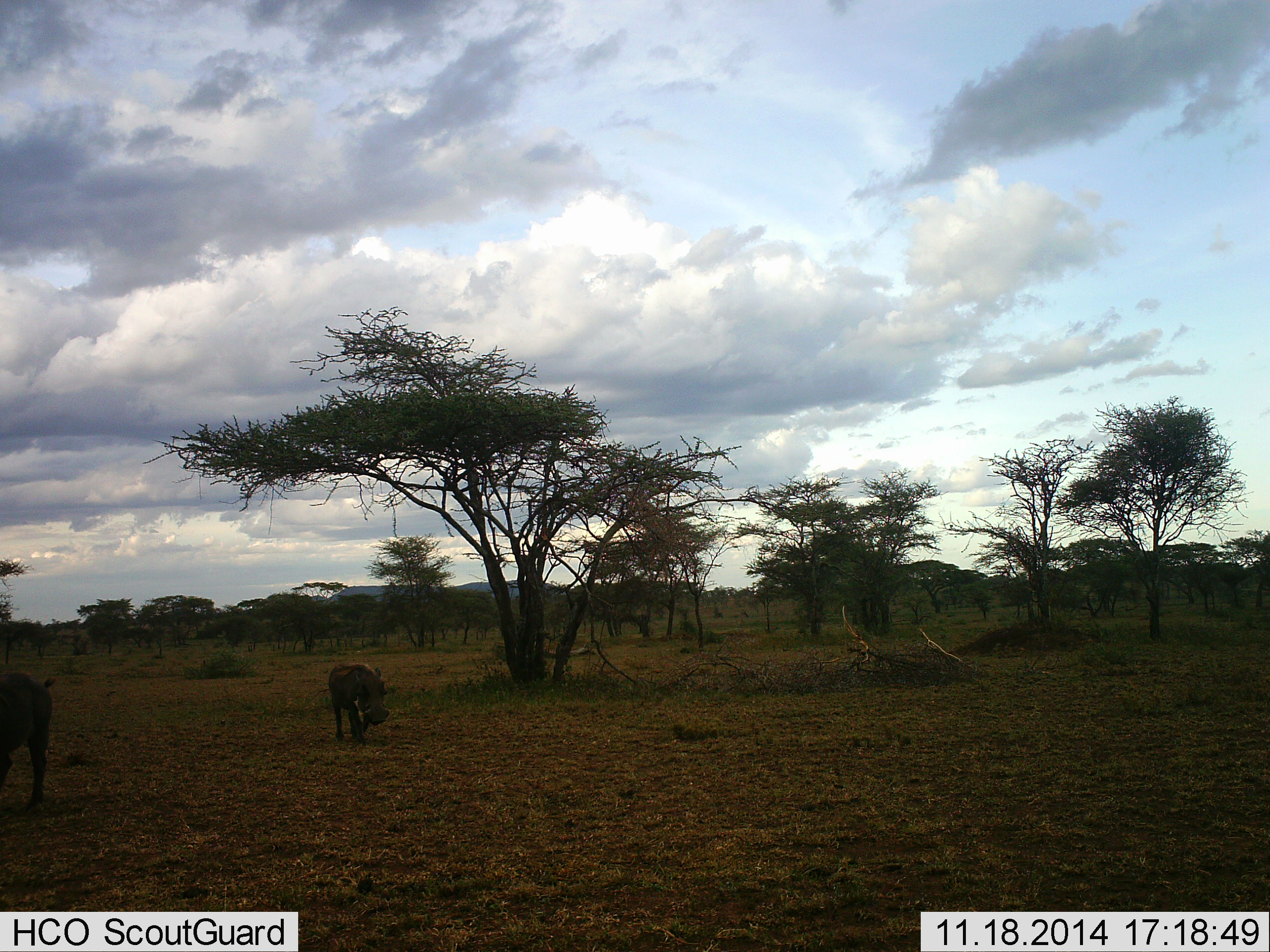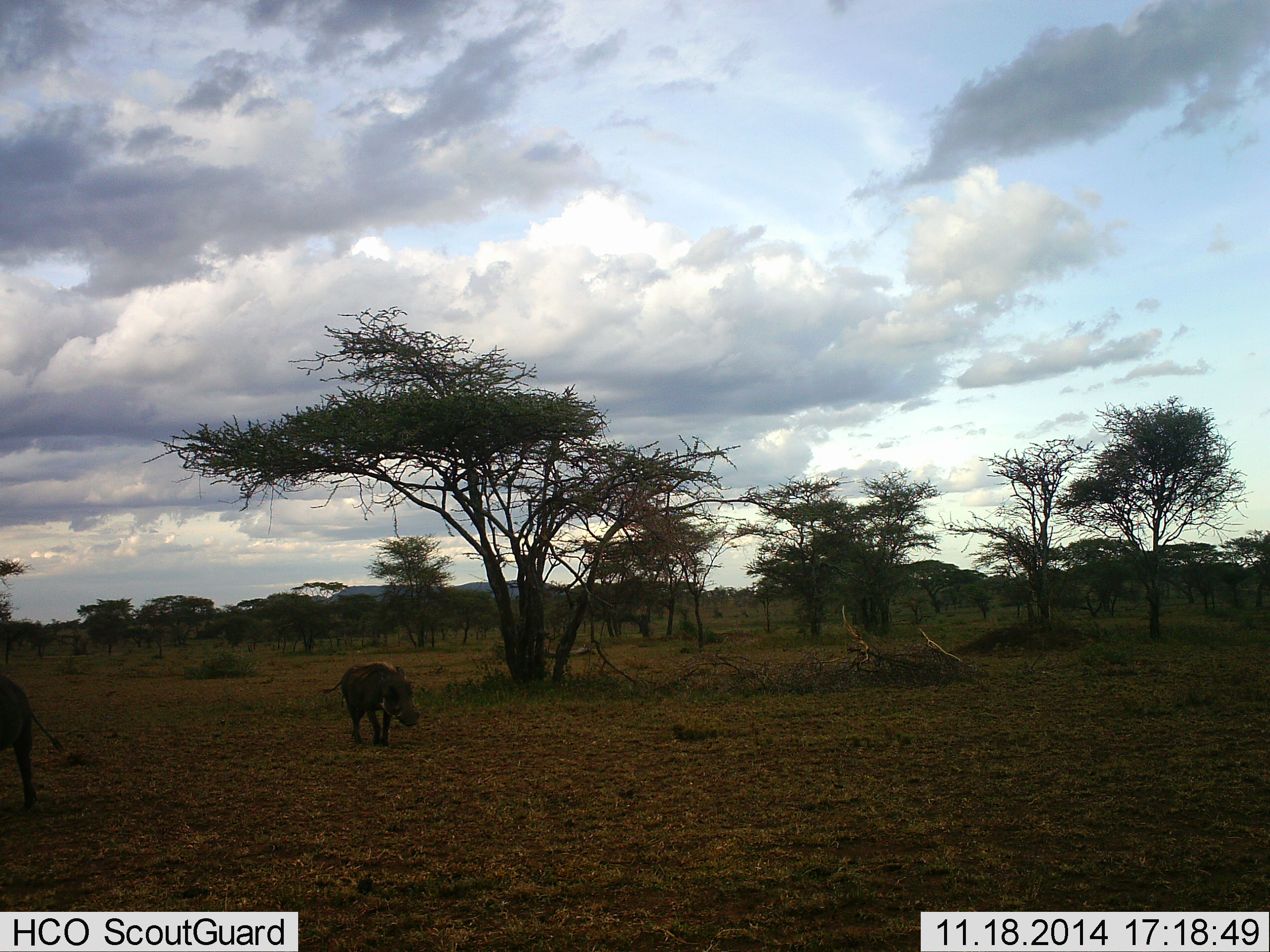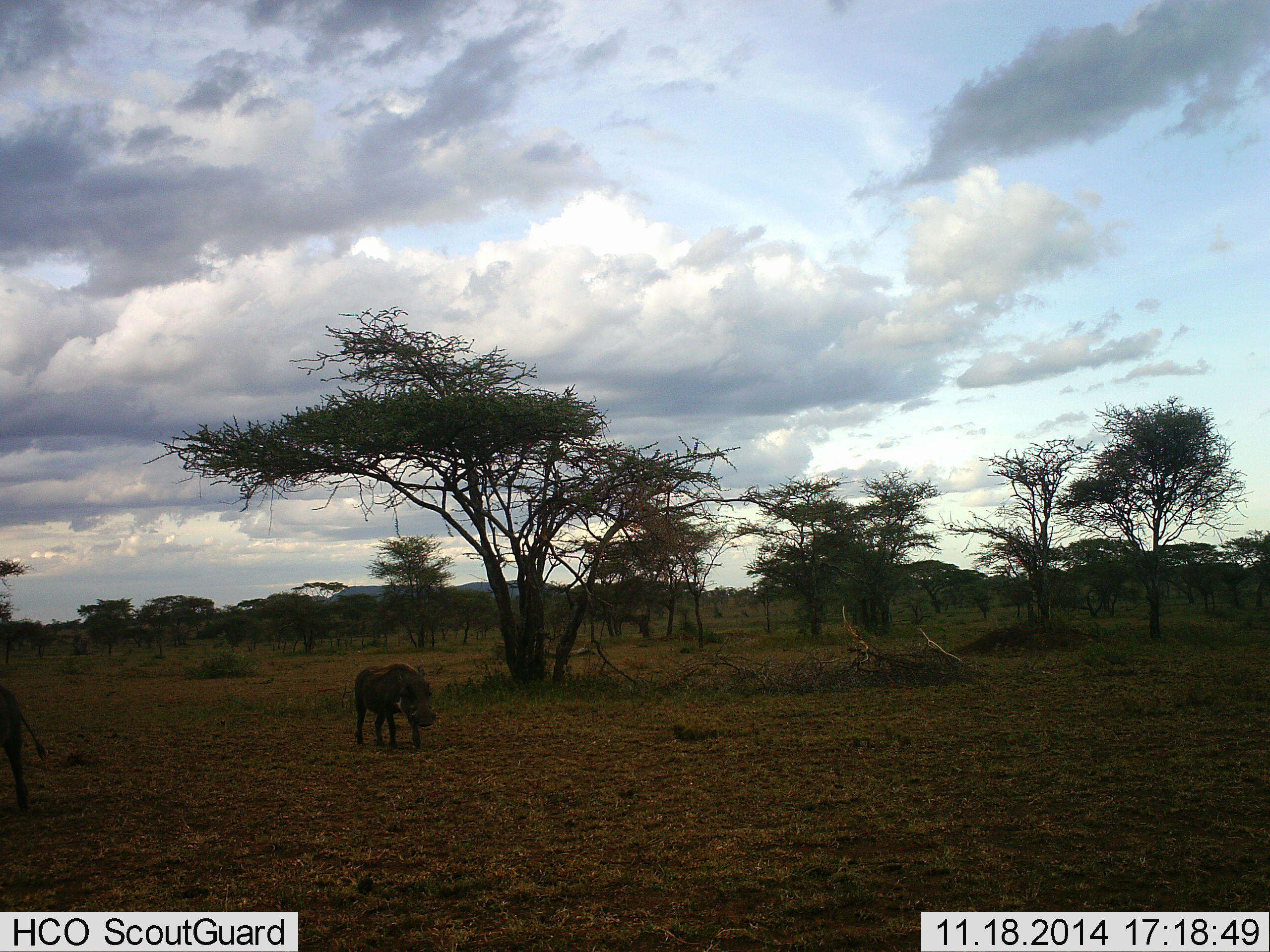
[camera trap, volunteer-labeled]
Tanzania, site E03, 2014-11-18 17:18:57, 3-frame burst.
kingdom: Animalia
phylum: Chordata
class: Mammalia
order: Artiodactyla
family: Suidae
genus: Phacochoerus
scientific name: Phacochoerus africanus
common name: warthog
Warthog (Phacochoerus africanus), count 2. Behavior (volunteer vote fractions): standing 10%, resting 0%, moving 100%, interacting 0%. Young present (vote fraction): 0%. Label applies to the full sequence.